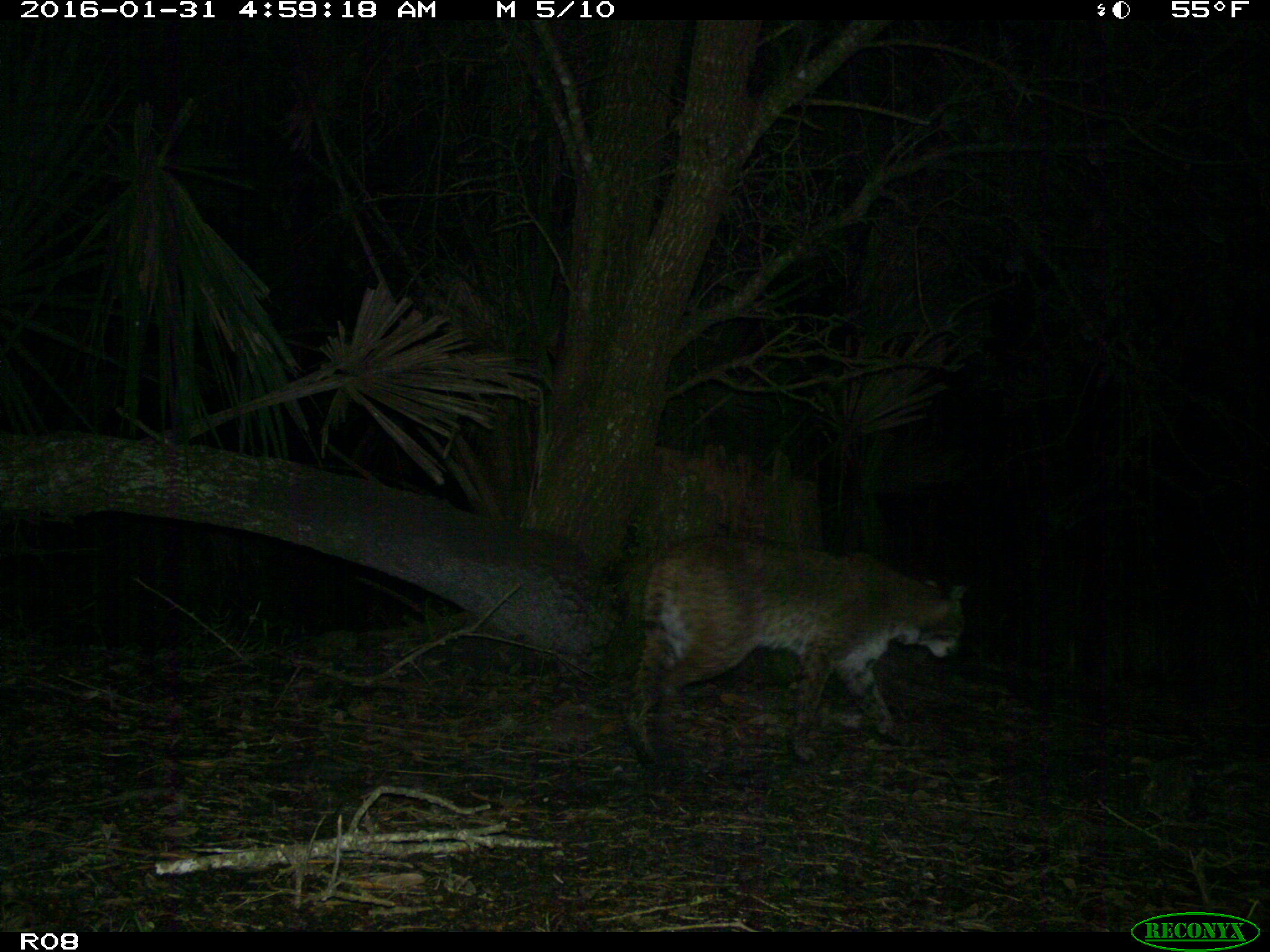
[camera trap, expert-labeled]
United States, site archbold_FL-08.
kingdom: Animalia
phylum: Chordata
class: Mammalia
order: Carnivora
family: Felidae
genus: Lynx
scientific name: Lynx rufus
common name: bobcat